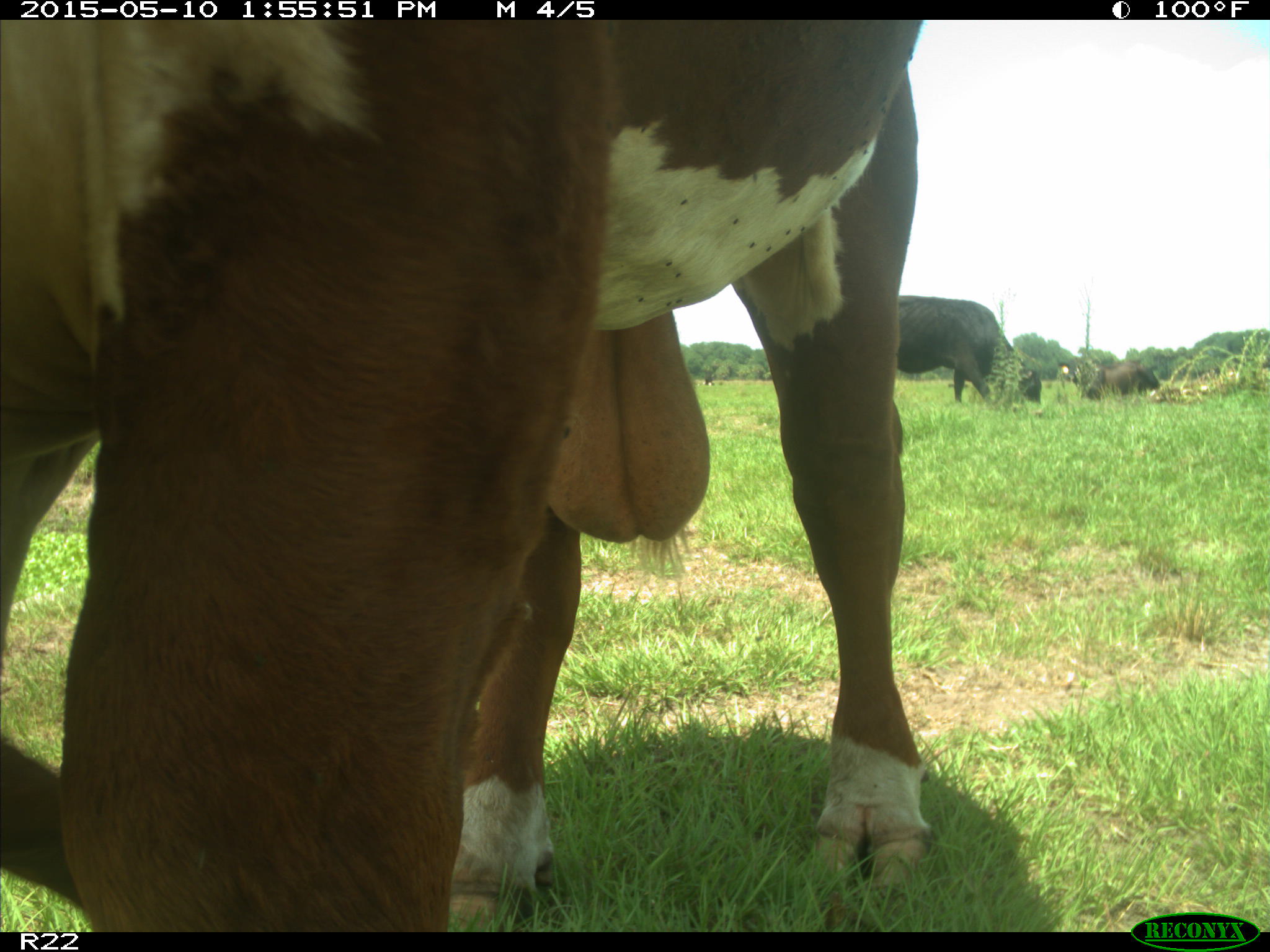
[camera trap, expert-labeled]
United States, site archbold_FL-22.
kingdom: Animalia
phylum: Chordata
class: Mammalia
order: Artiodactyla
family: Bovidae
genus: Bos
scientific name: Bos taurus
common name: domestic cow